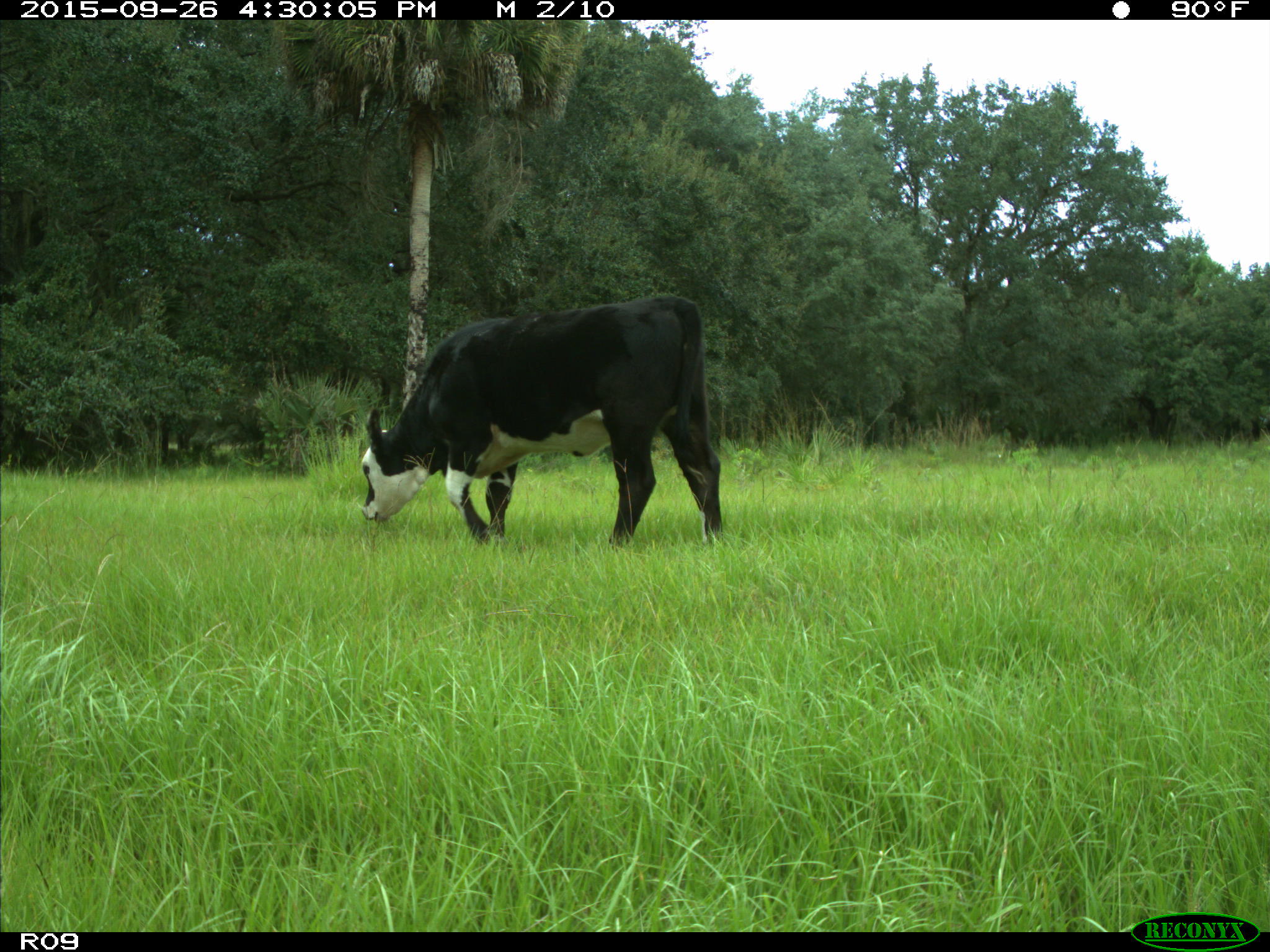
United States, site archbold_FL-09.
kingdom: Animalia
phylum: Chordata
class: Mammalia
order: Artiodactyla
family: Bovidae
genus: Bos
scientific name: Bos taurus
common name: domestic cow